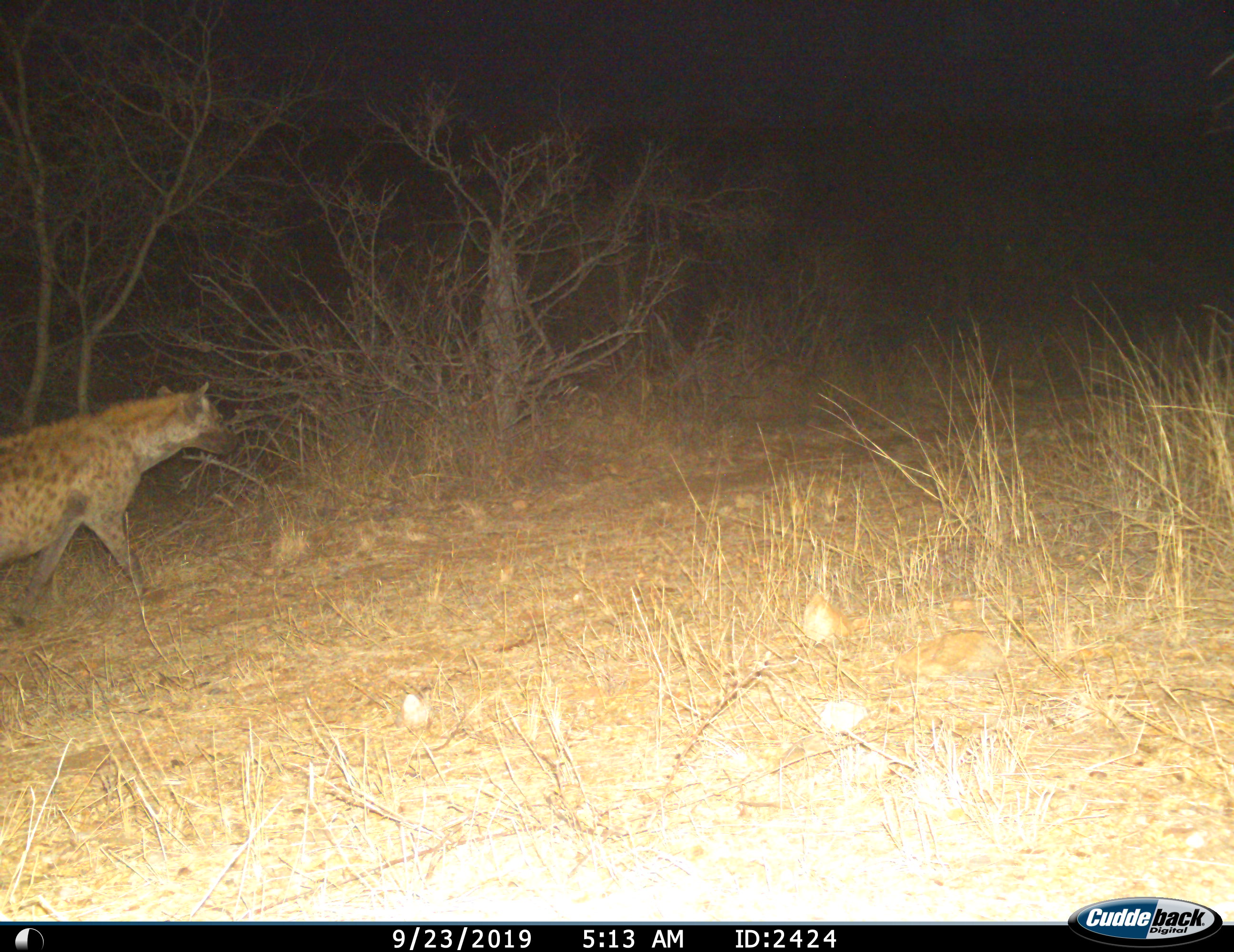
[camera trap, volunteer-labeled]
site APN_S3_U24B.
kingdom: Animalia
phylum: Chordata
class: Mammalia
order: Carnivora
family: Hyaenidae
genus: Crocuta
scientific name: Crocuta crocuta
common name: spotted hyena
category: hyenaspotted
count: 1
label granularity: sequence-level